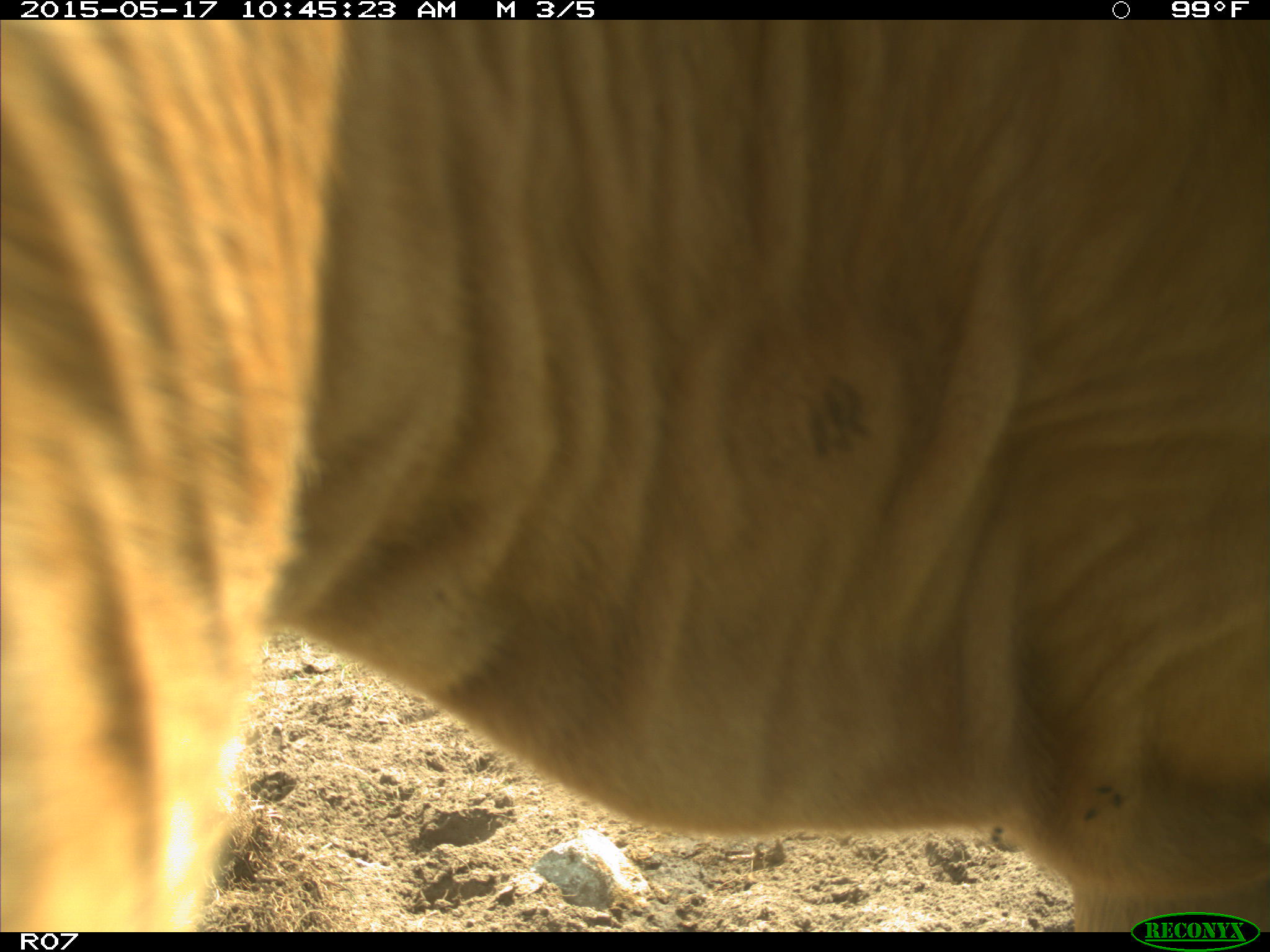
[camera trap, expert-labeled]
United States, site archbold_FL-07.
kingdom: Animalia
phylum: Chordata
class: Mammalia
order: Artiodactyla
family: Bovidae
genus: Bos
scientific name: Bos taurus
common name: domestic cow